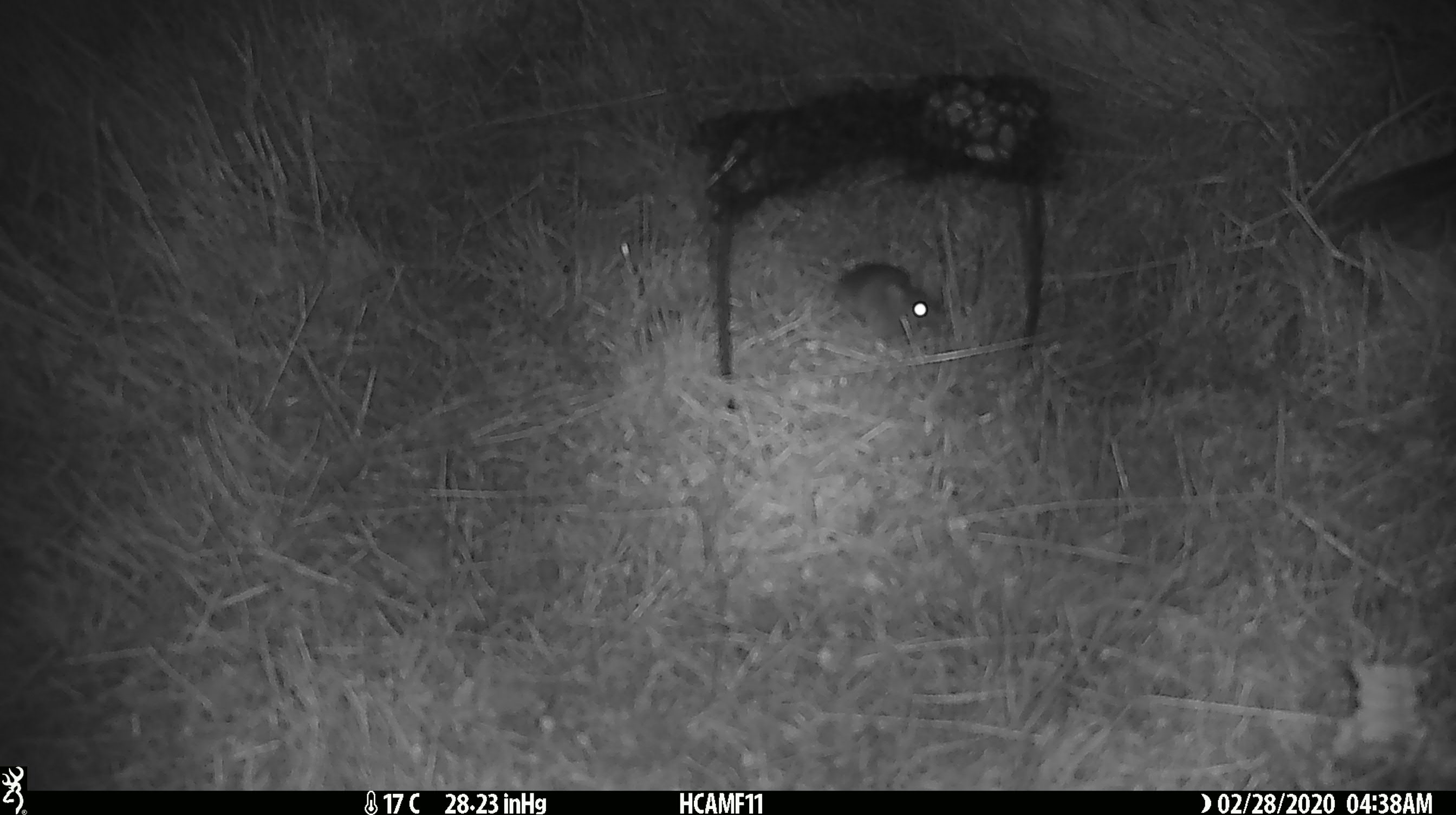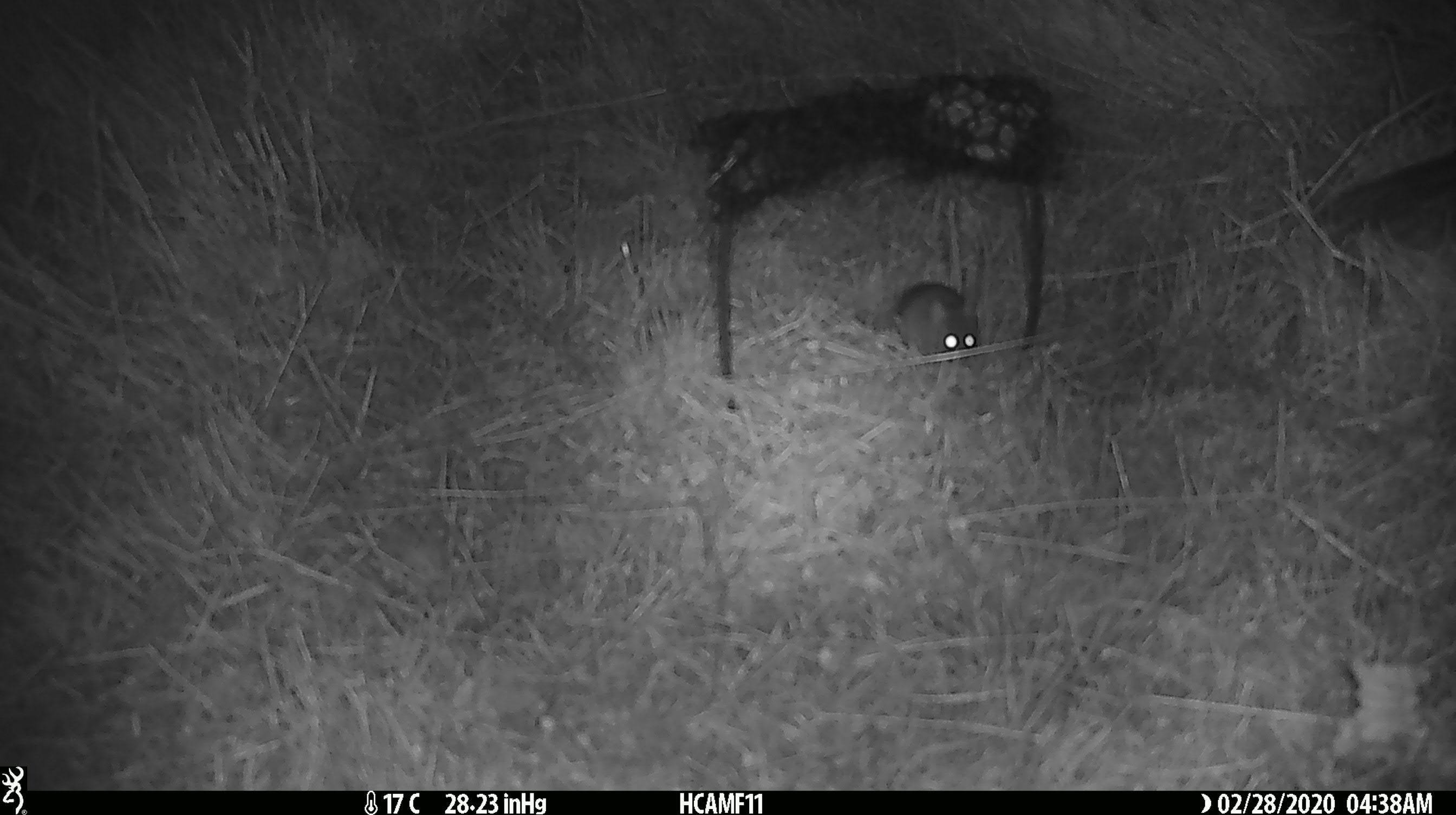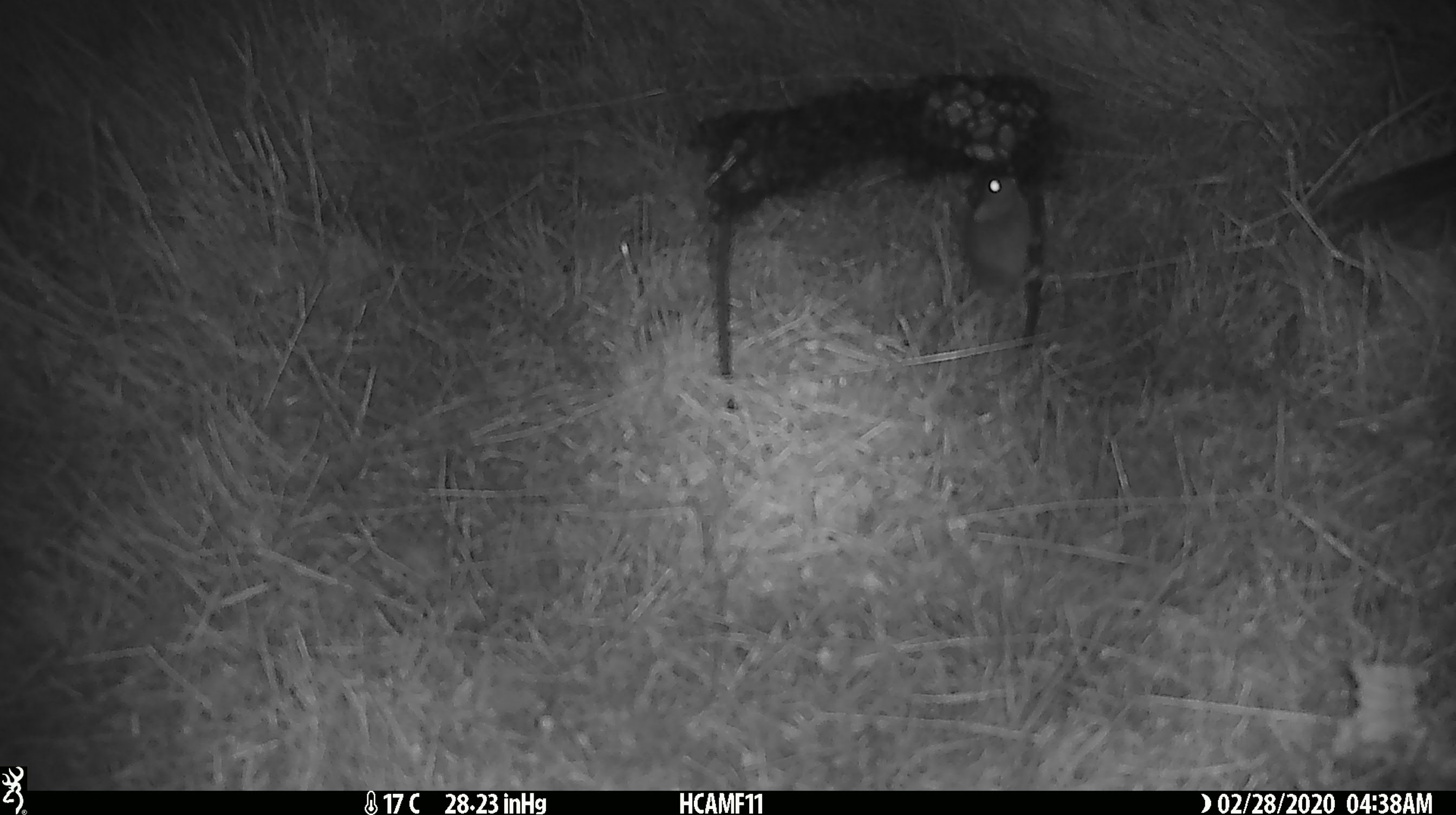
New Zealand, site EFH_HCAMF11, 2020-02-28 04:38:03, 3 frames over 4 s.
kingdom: Animalia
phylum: Chordata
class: Mammalia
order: Rodentia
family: Muridae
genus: Mus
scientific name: Mus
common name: mouse